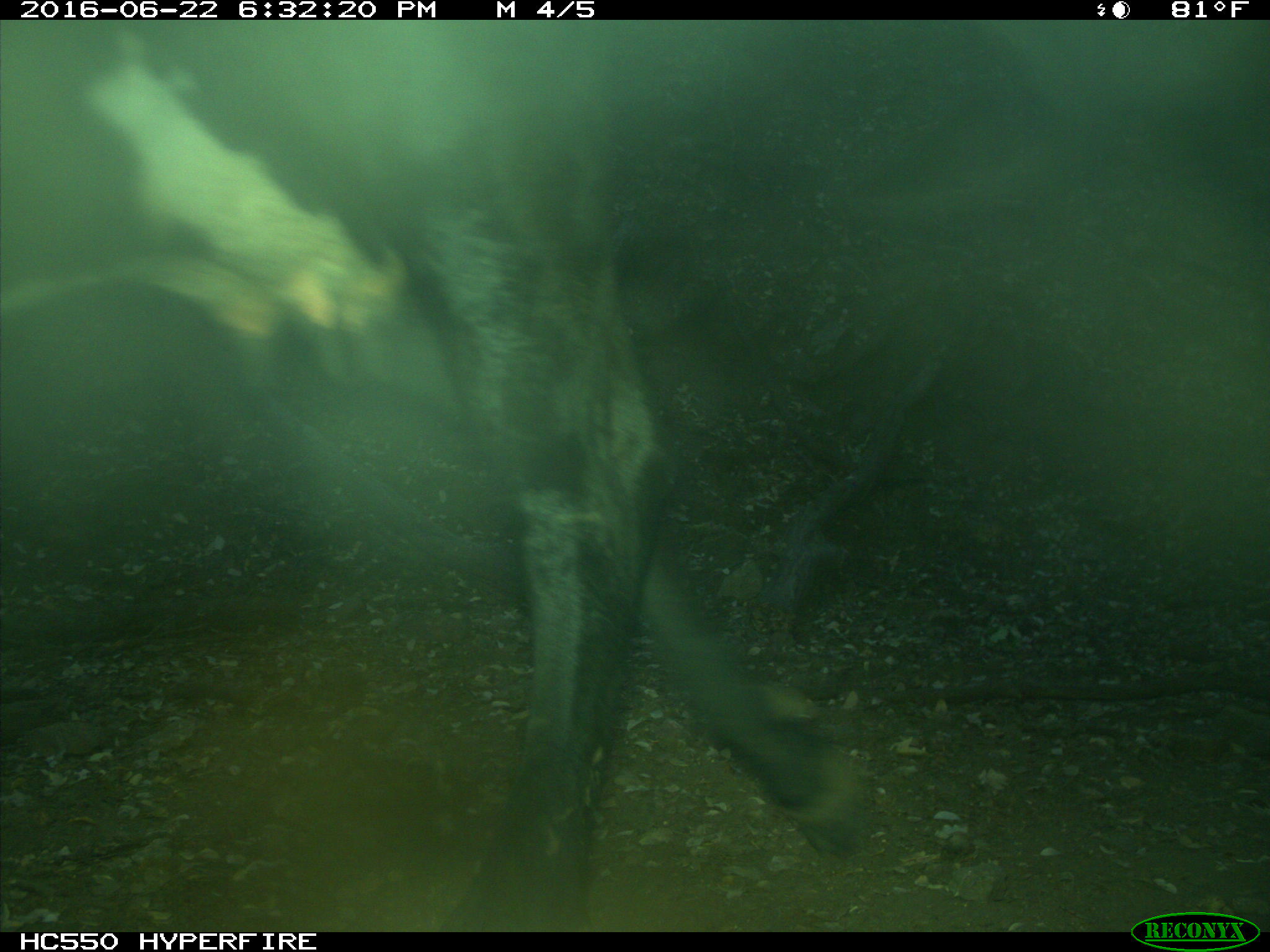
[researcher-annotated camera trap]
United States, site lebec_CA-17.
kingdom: Animalia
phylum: Chordata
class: Mammalia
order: Artiodactyla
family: Bovidae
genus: Bos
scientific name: Bos taurus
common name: domestic cow